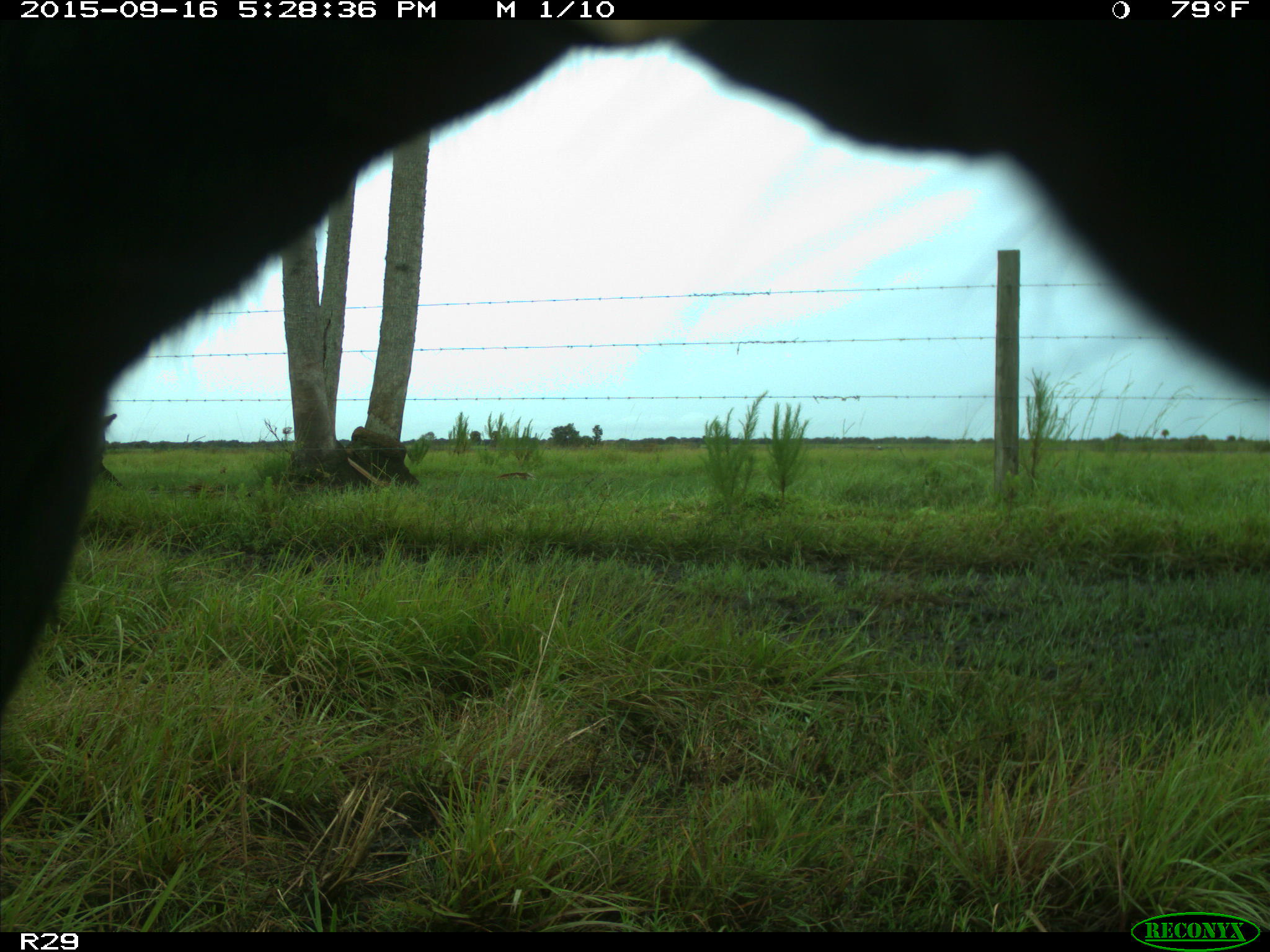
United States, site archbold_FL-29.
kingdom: Animalia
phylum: Chordata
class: Mammalia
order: Artiodactyla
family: Bovidae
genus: Bos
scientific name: Bos taurus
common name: domestic cow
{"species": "Bos taurus (domestic cow)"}